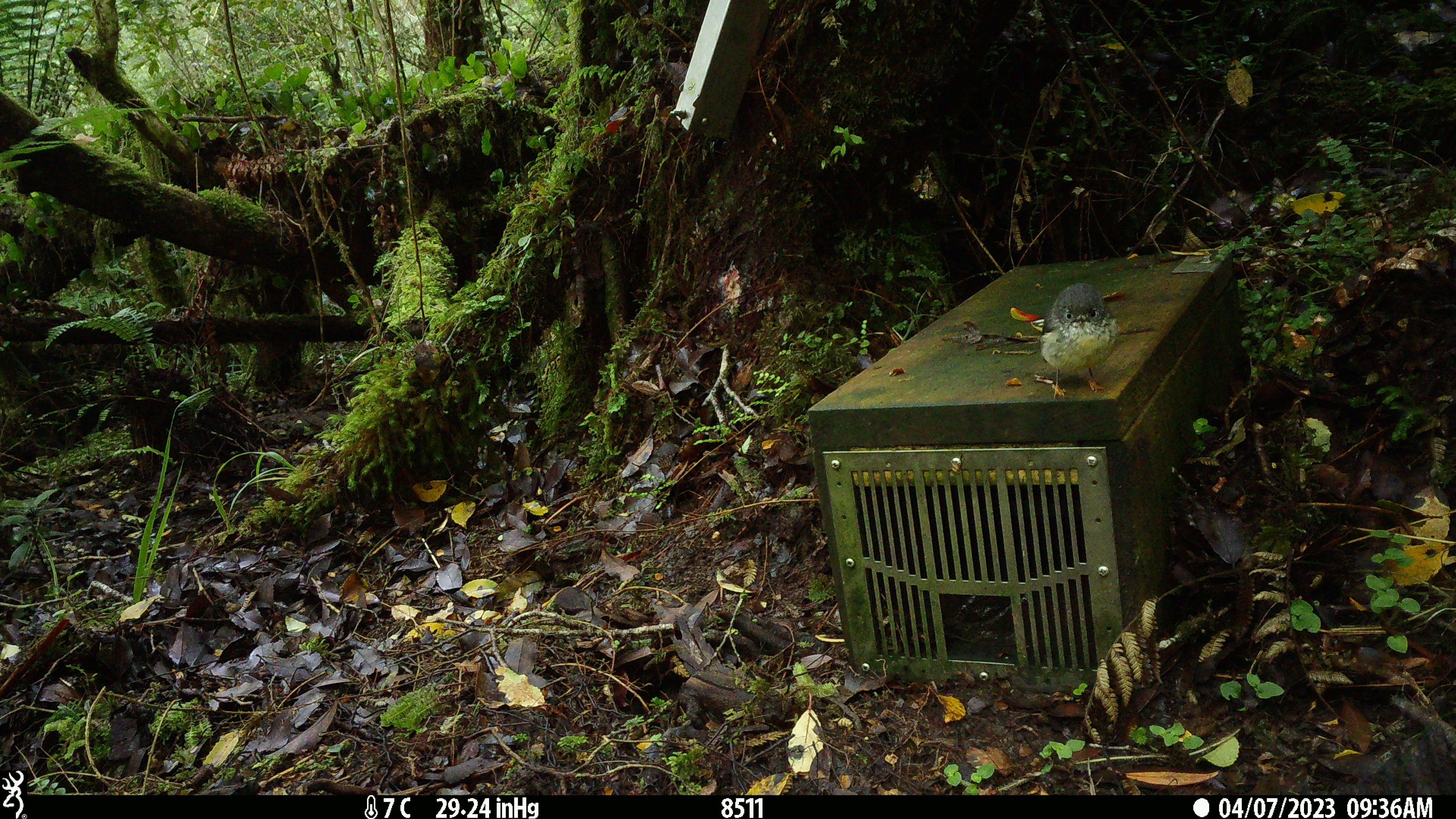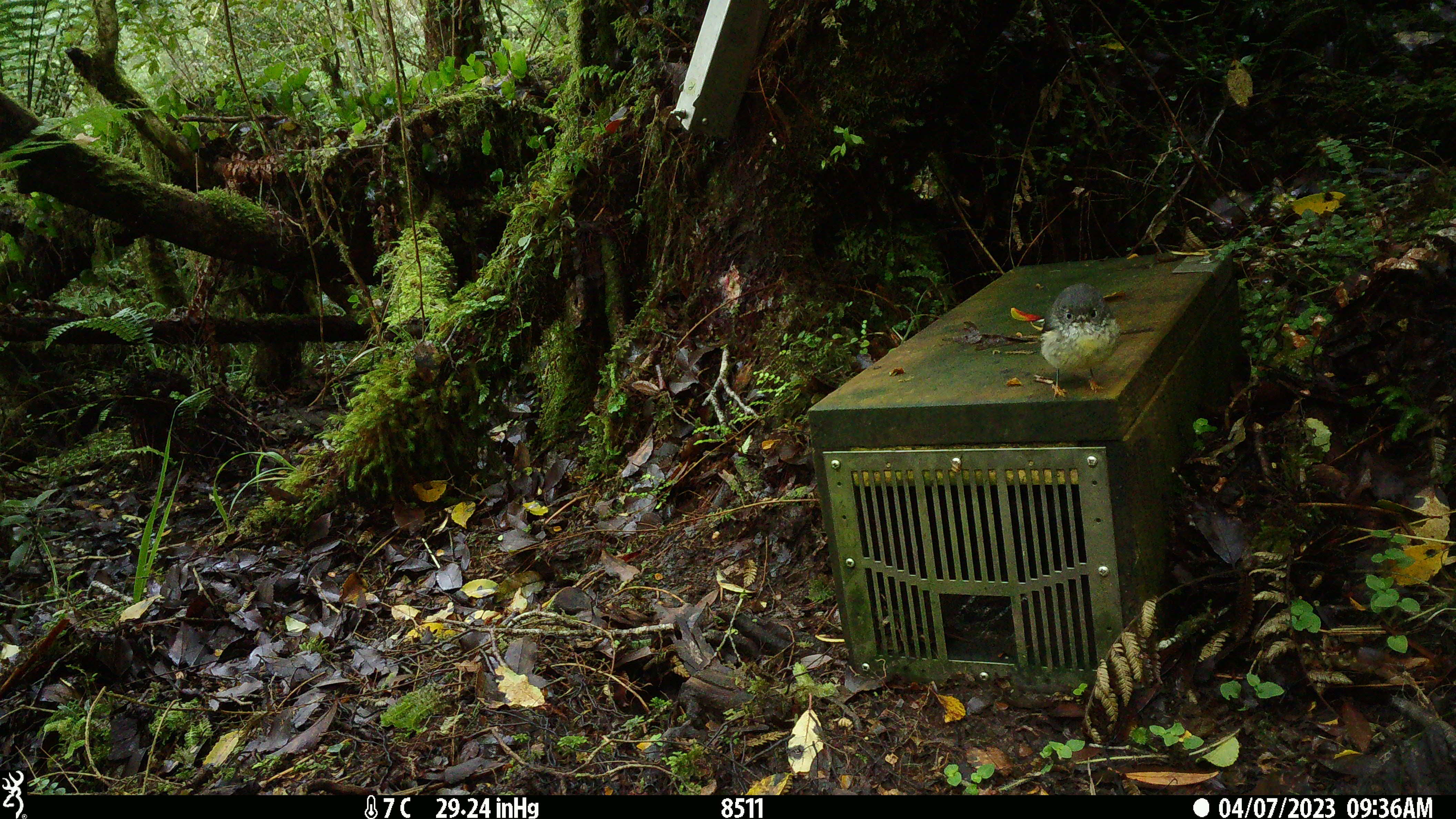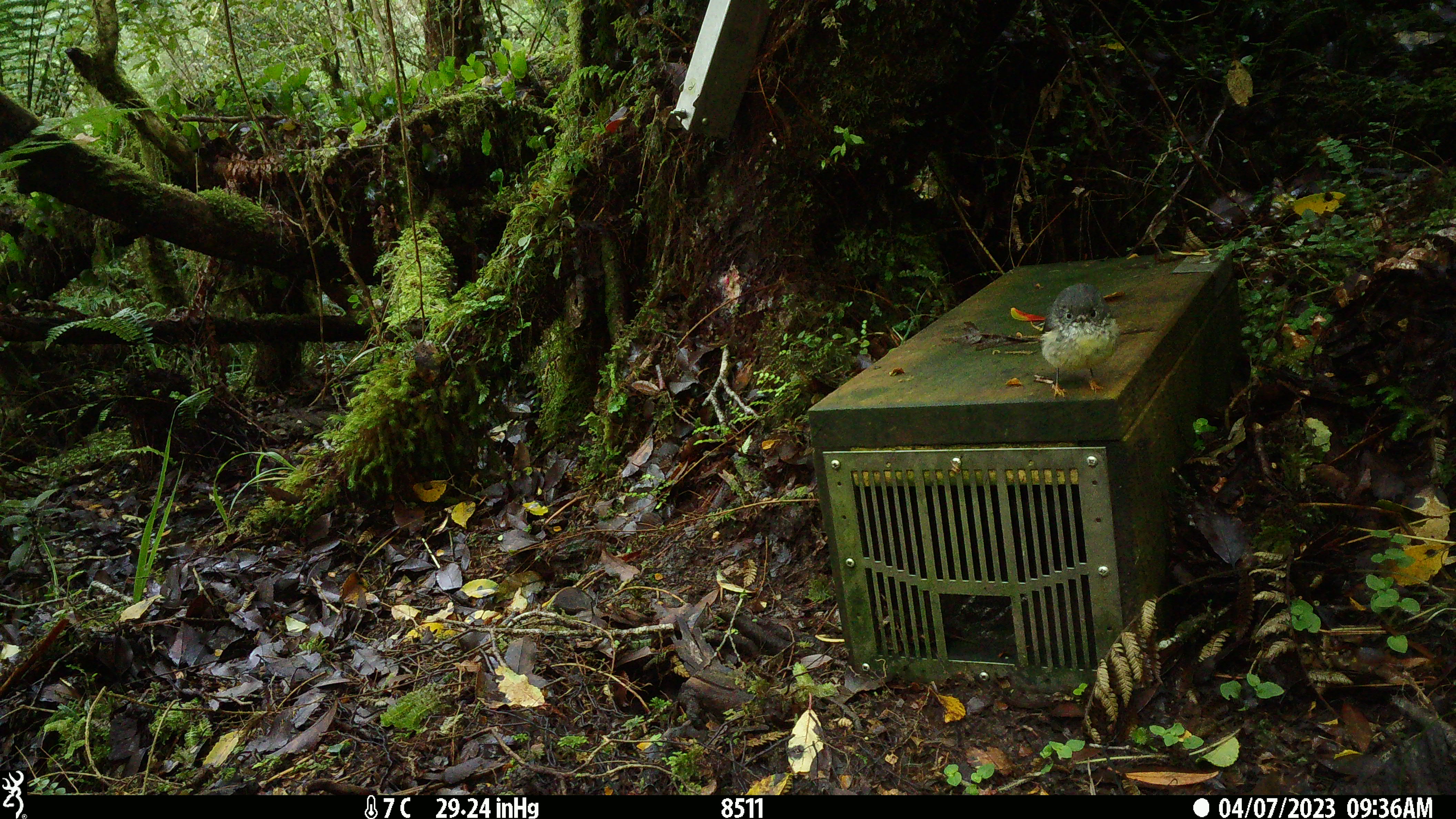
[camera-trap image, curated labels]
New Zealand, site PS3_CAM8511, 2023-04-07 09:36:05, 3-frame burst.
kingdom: Animalia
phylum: Chordata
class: Aves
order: Passeriformes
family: Petroicidae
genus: Petroica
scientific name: Petroica macrocephala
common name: tomtit